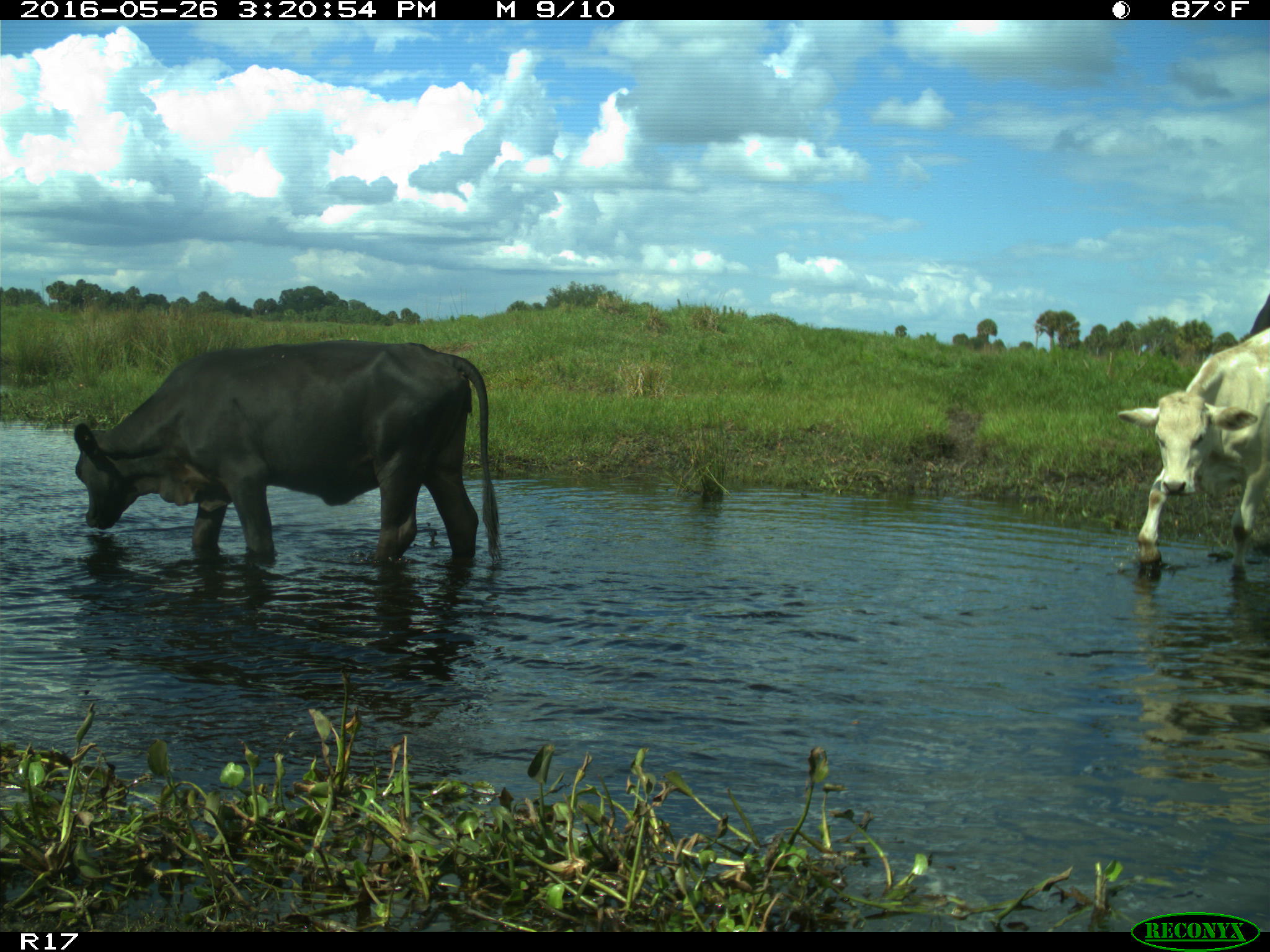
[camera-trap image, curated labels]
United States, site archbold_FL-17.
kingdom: Animalia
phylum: Chordata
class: Mammalia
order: Artiodactyla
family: Bovidae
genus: Bos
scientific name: Bos taurus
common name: domestic cow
Bos taurus (domestic cow).